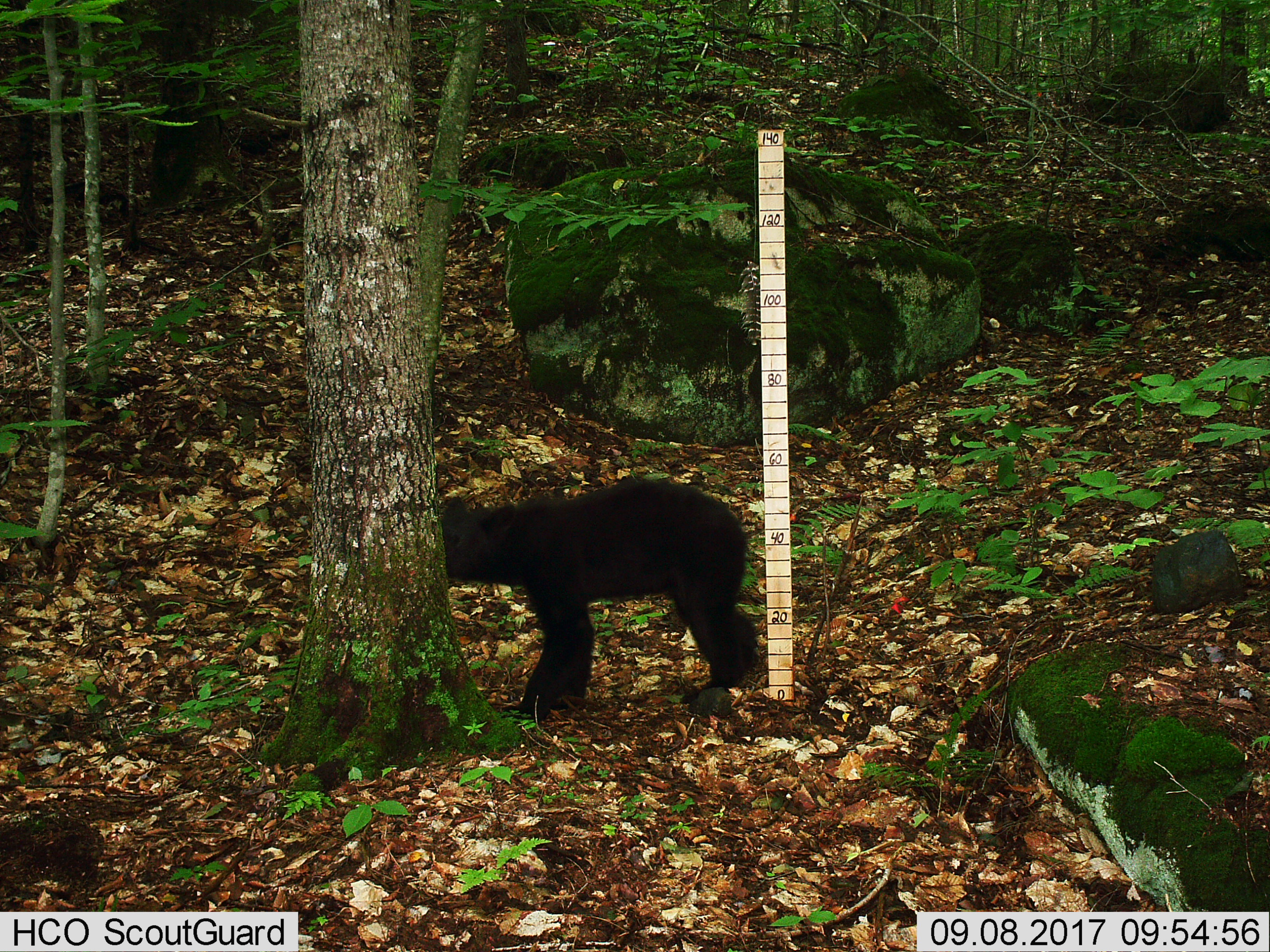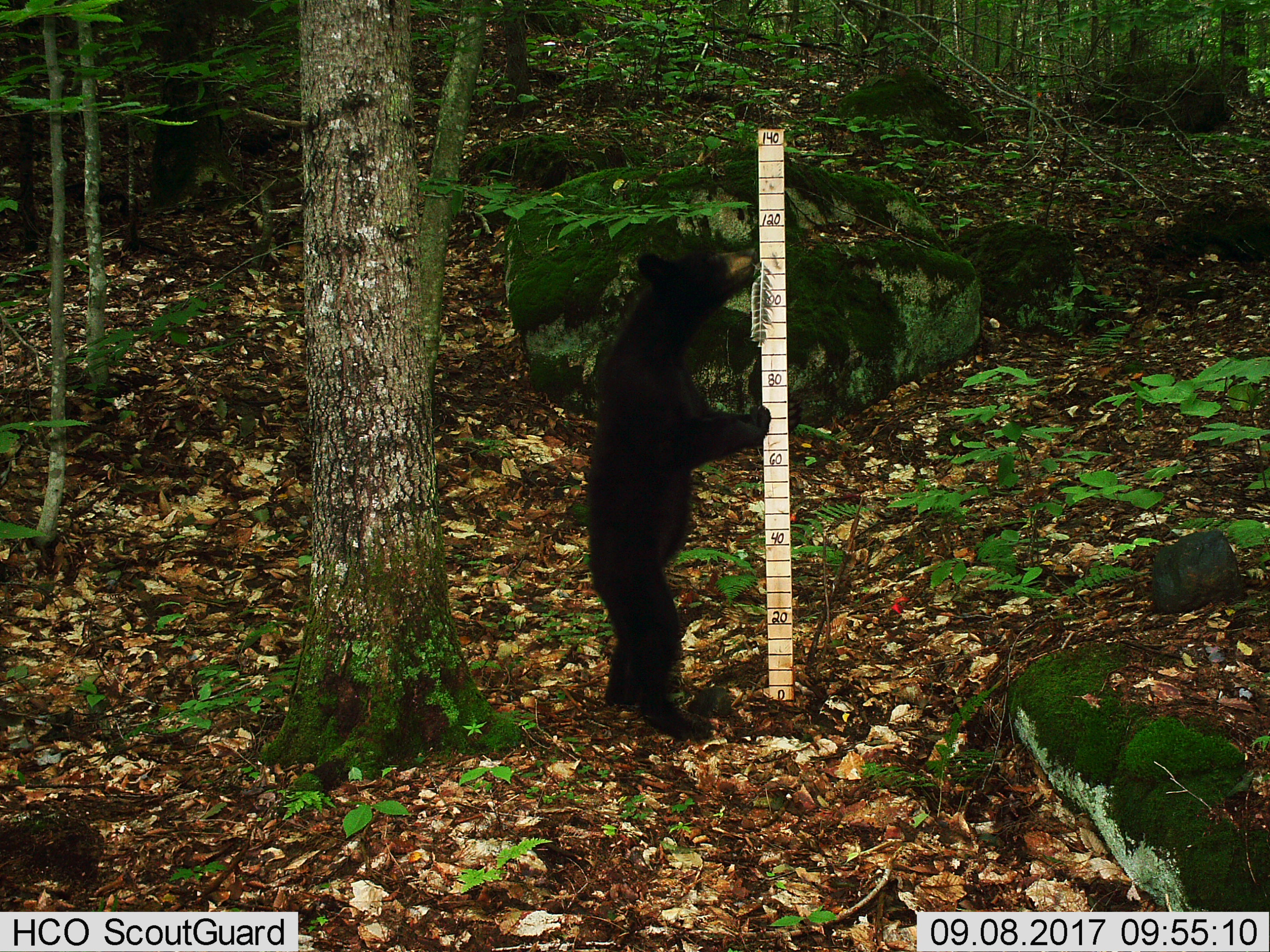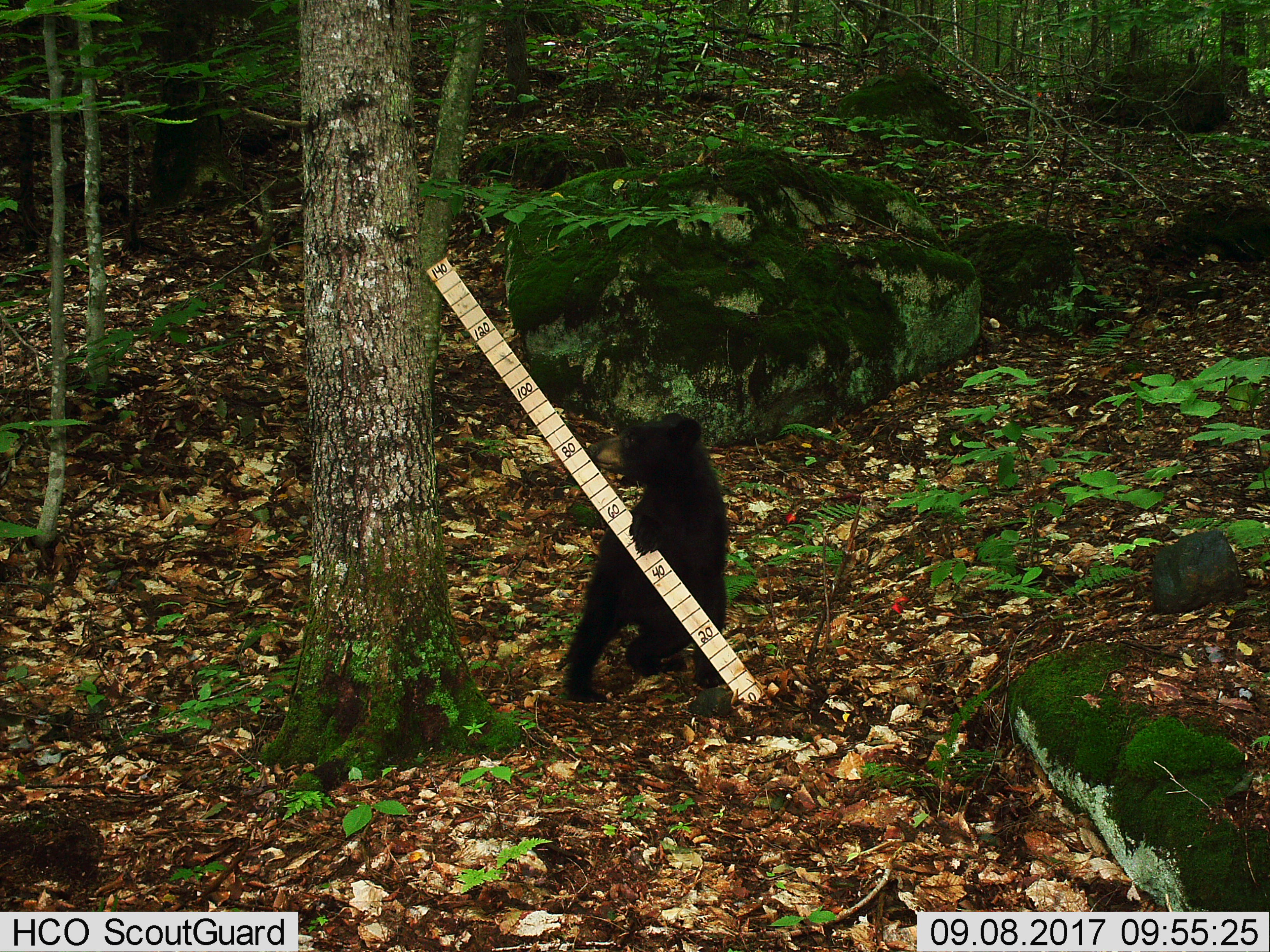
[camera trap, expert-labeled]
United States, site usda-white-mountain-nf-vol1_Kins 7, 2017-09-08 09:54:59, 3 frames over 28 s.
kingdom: Animalia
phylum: Chordata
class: Mammalia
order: Carnivora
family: Ursidae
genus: Ursus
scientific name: Ursus americanus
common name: black bear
Black bear (Ursus americanus).